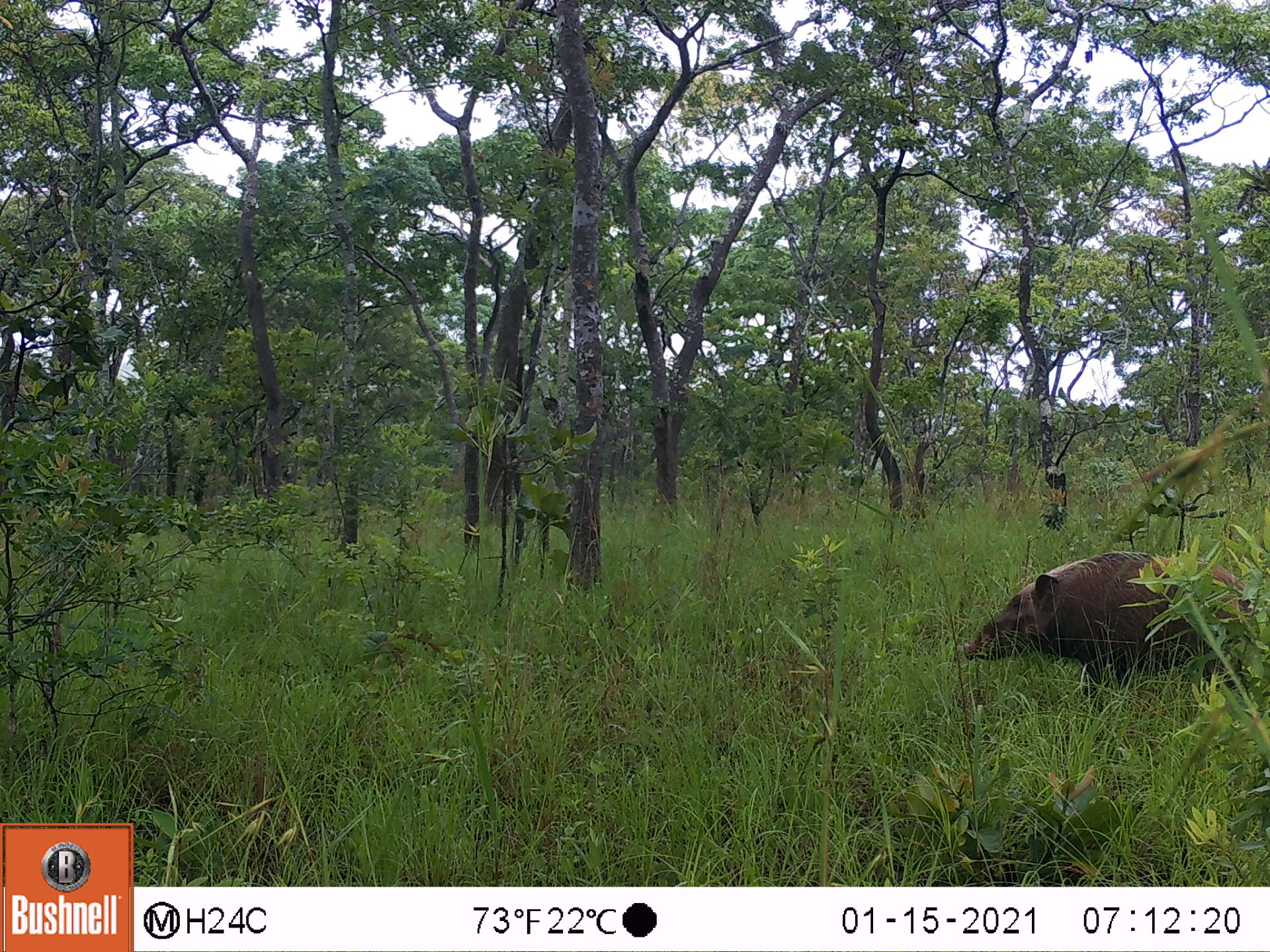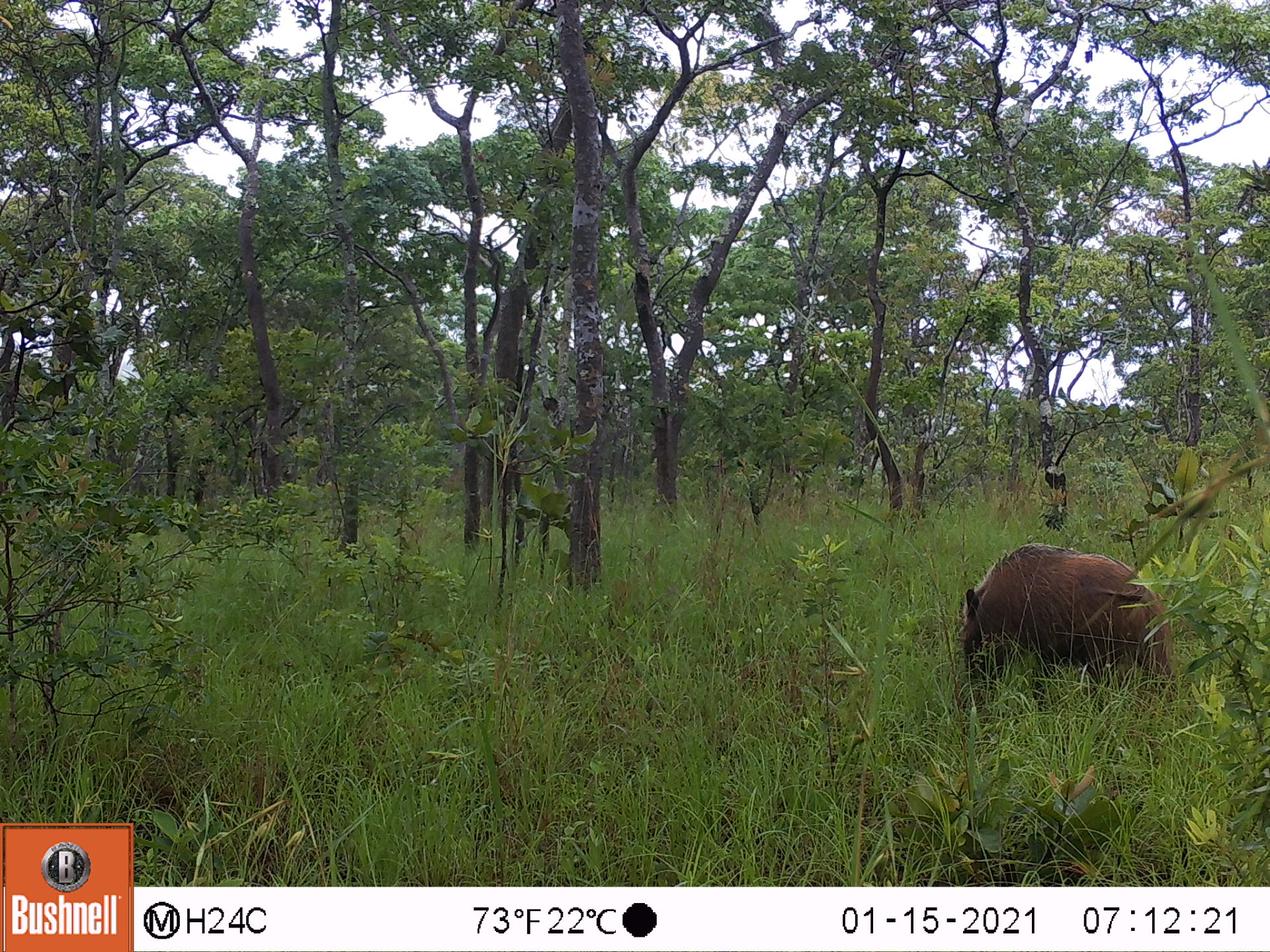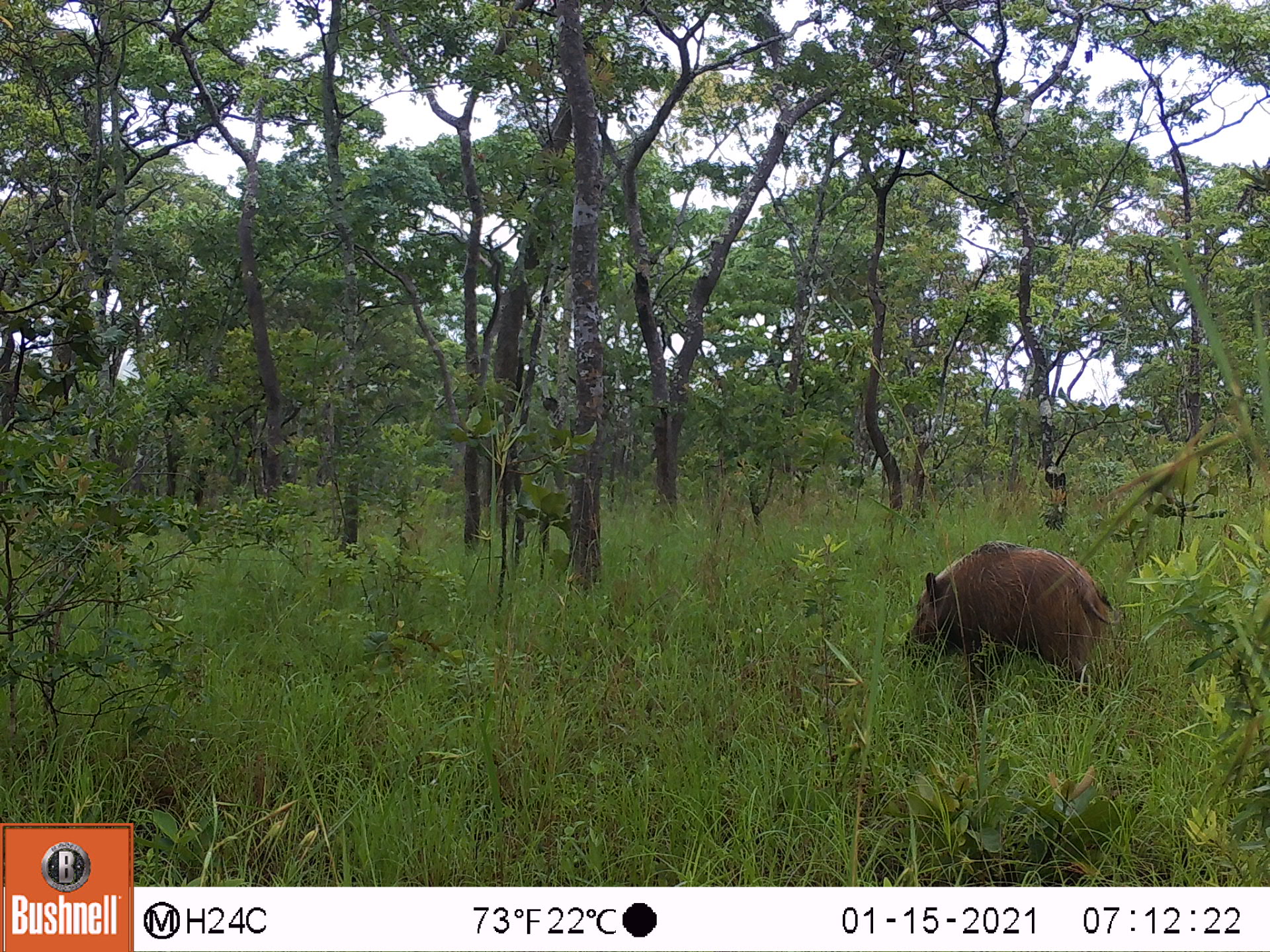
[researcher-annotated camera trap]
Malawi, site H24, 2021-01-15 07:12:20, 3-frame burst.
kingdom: Animalia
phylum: Chordata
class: Mammalia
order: Artiodactyla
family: Suidae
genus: Potamochoerus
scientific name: Potamochoerus larvatus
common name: bushpig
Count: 1.